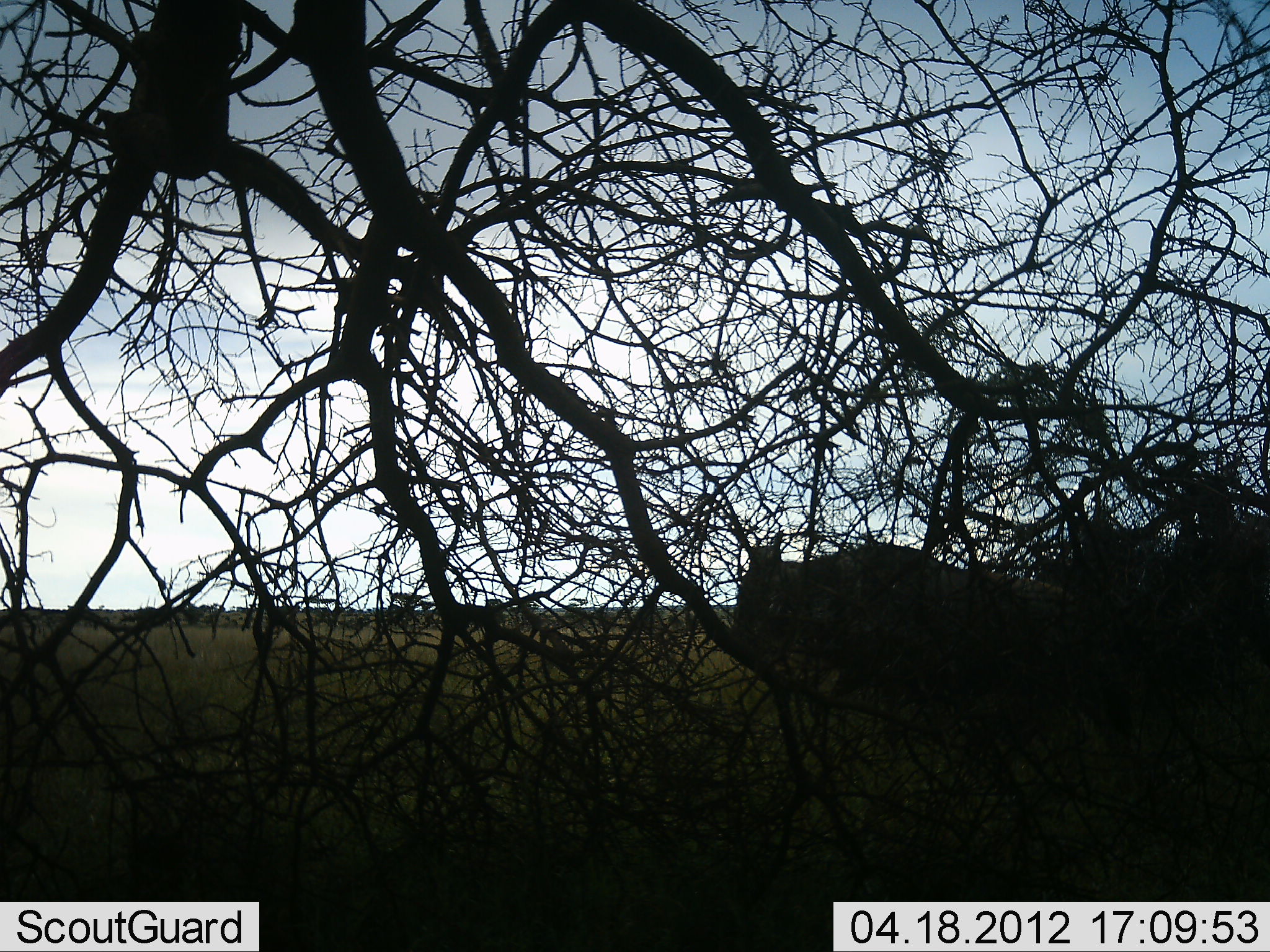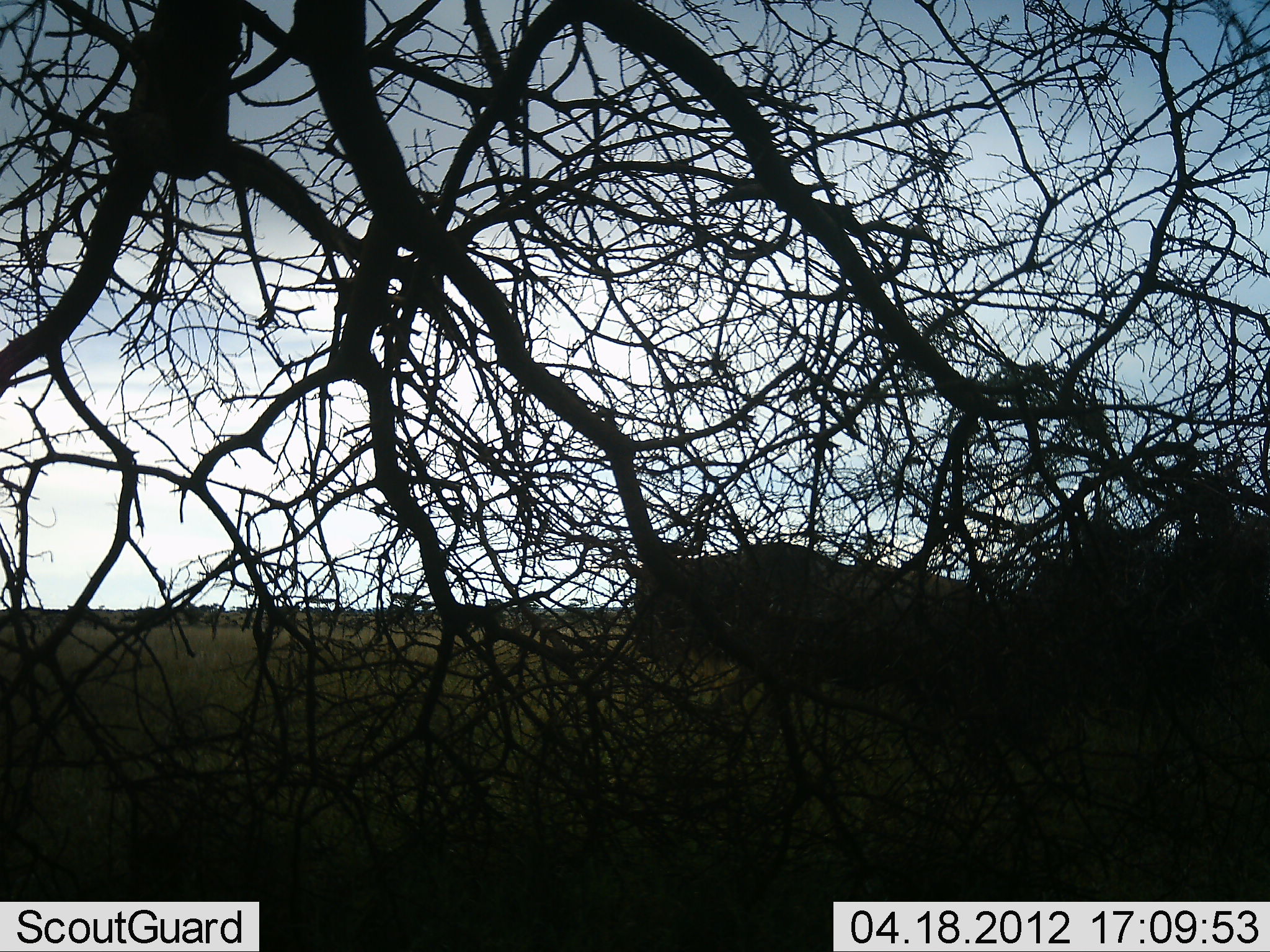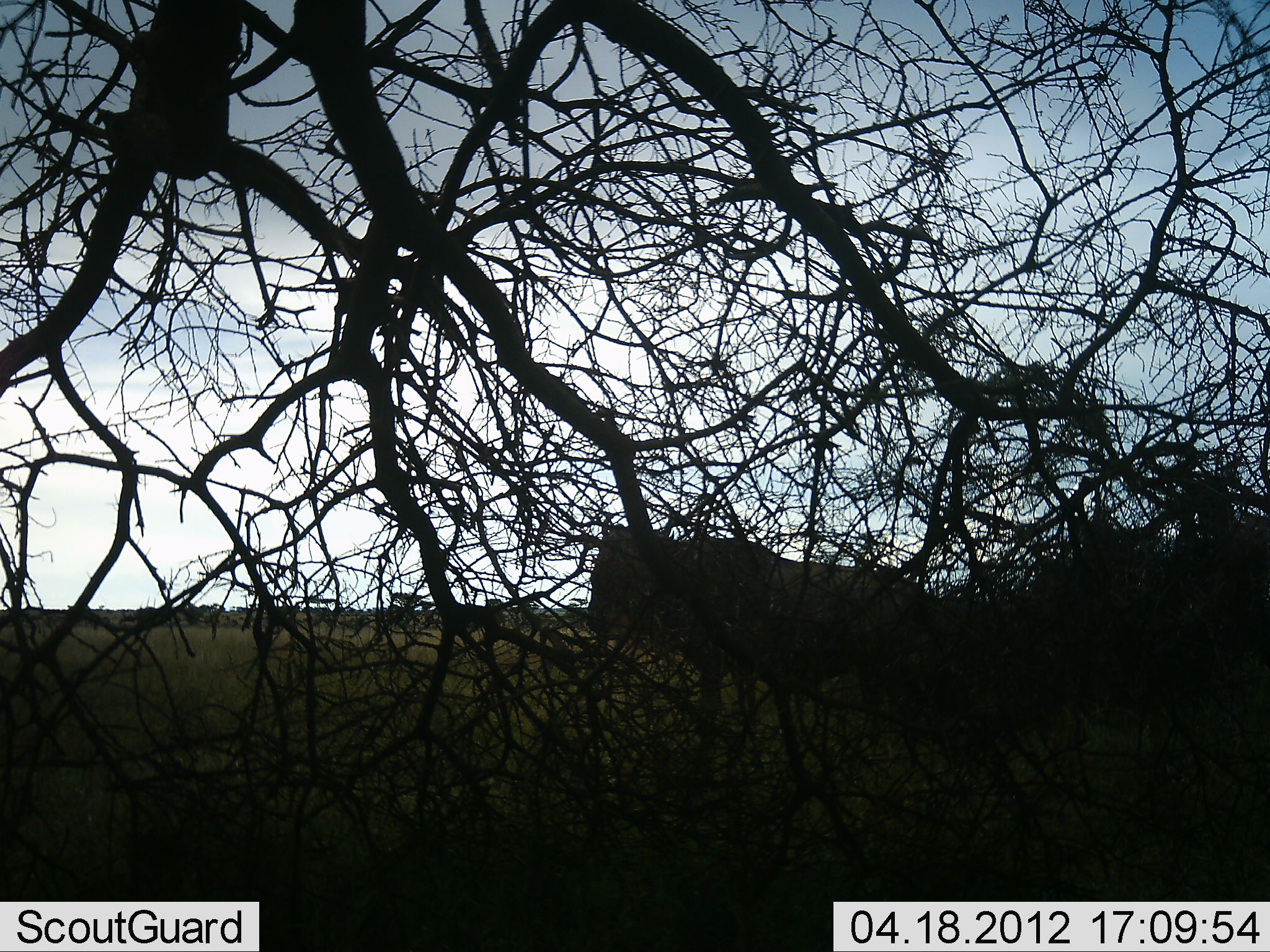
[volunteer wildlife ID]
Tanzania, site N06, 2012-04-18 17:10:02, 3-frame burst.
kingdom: Animalia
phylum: Chordata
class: Mammalia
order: Artiodactyla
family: Bovidae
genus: Connochaetes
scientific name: Connochaetes taurinus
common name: blue wildebeest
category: wildebeest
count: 1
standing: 13%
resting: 0%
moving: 100%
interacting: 0%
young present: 0%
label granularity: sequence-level